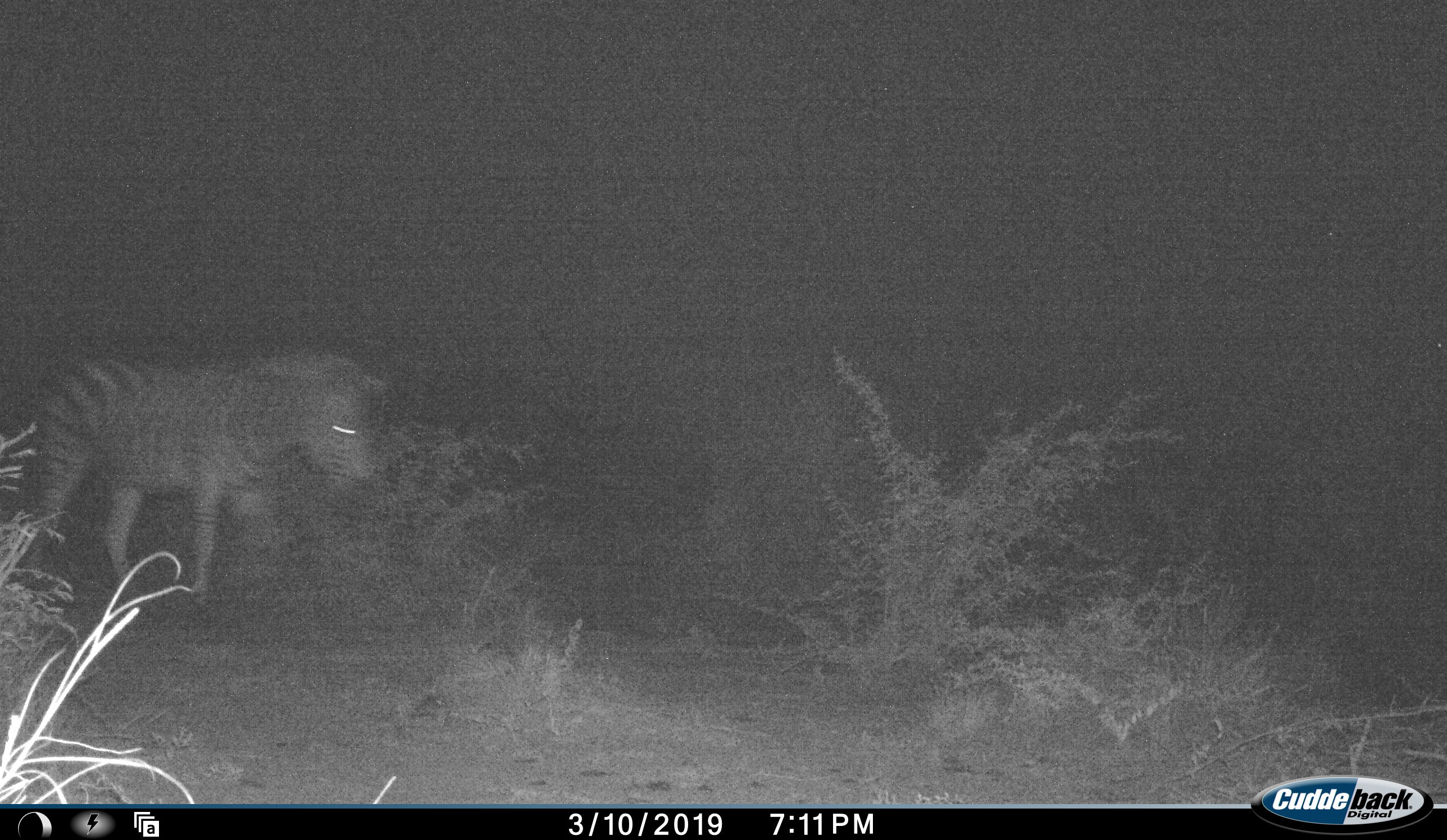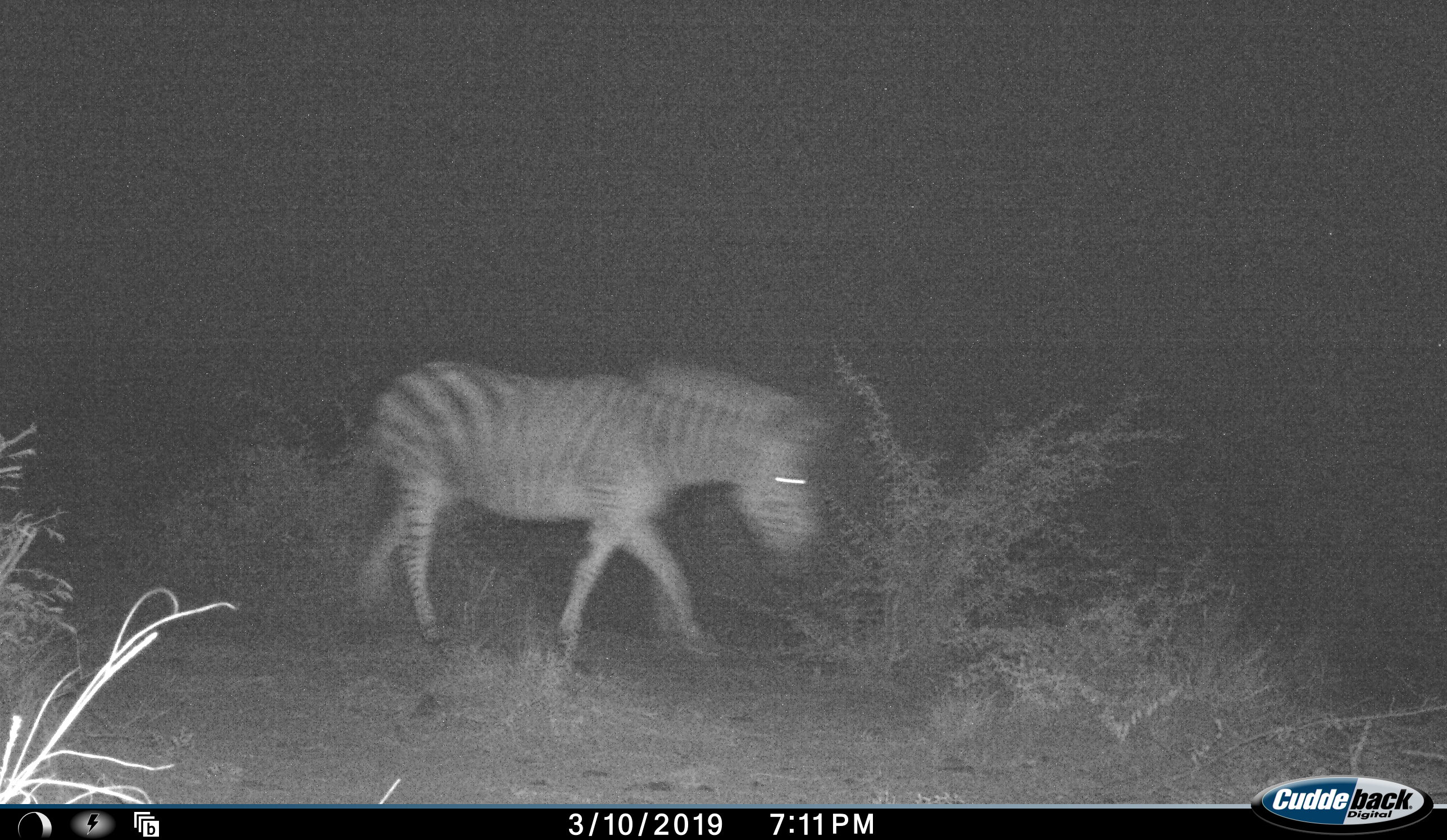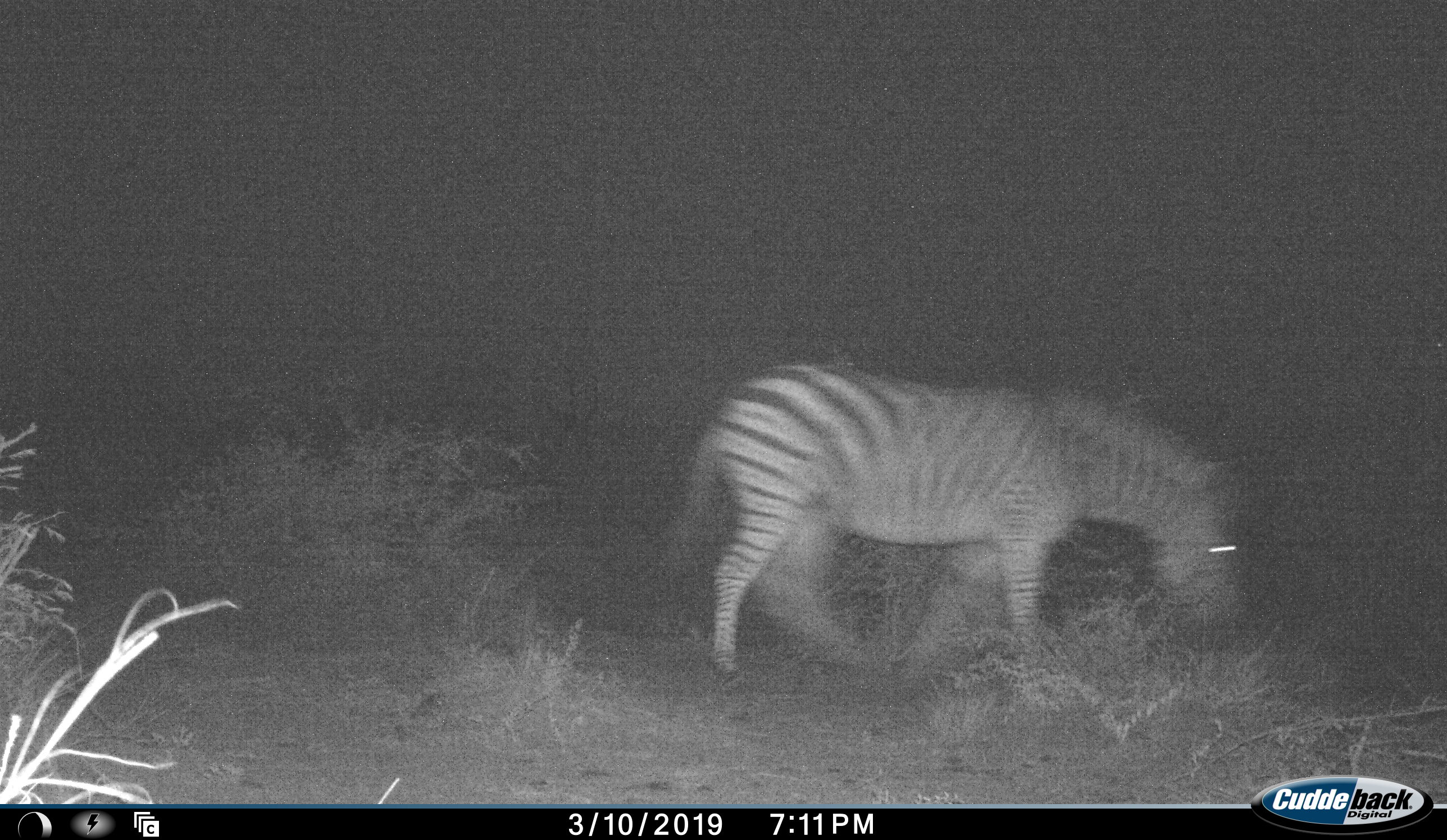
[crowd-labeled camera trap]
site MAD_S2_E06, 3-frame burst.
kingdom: Animalia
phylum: Chordata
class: Mammalia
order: Perissodactyla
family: Equidae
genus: Equus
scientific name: Equus quagga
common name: plains zebra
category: zebraplains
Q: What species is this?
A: Zebraplains (plains zebra) (Equus quagga).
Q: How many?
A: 1.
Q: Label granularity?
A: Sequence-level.